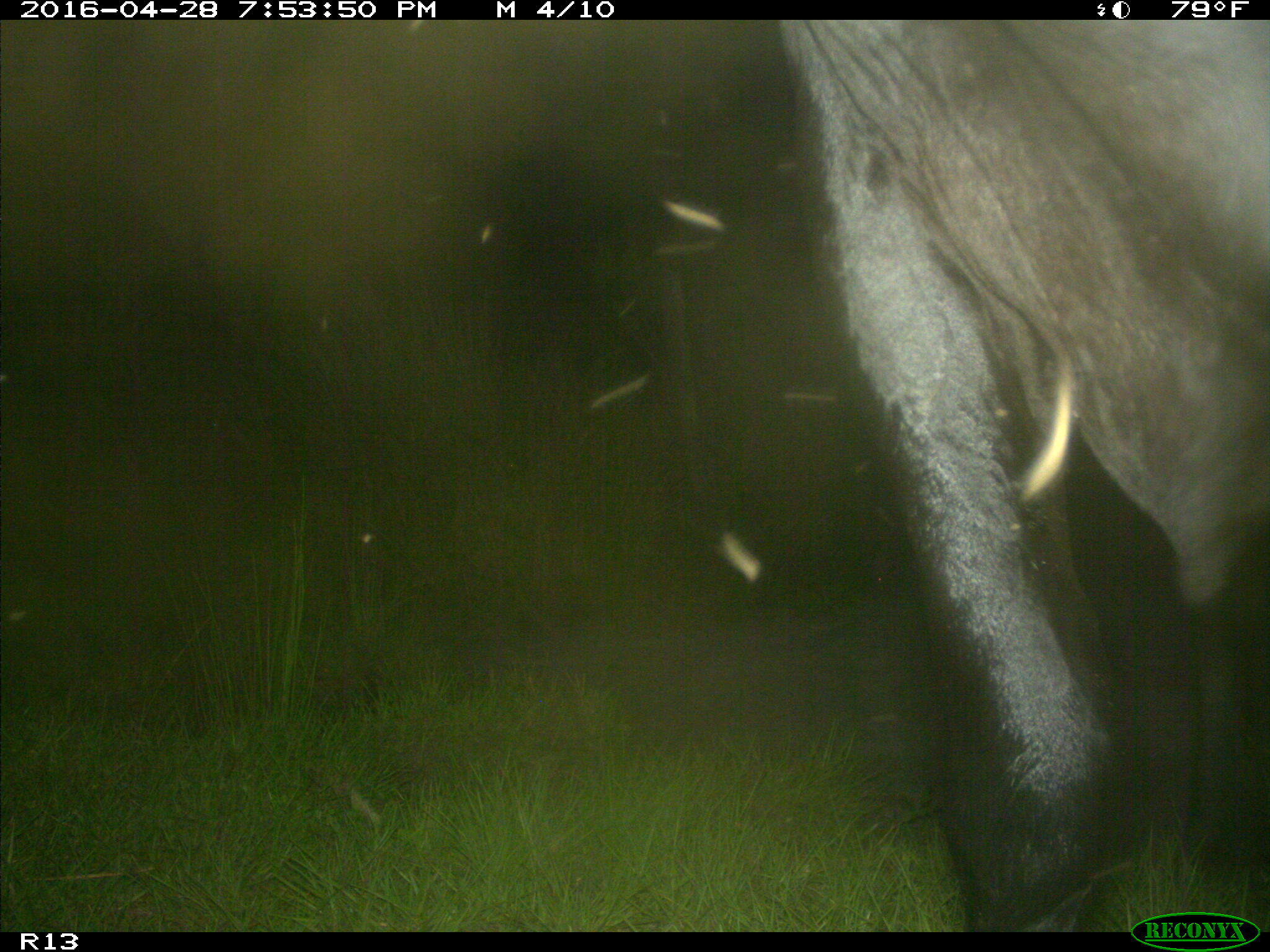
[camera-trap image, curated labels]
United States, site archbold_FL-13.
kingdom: Animalia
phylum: Chordata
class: Mammalia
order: Artiodactyla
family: Bovidae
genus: Bos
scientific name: Bos taurus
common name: domestic cow